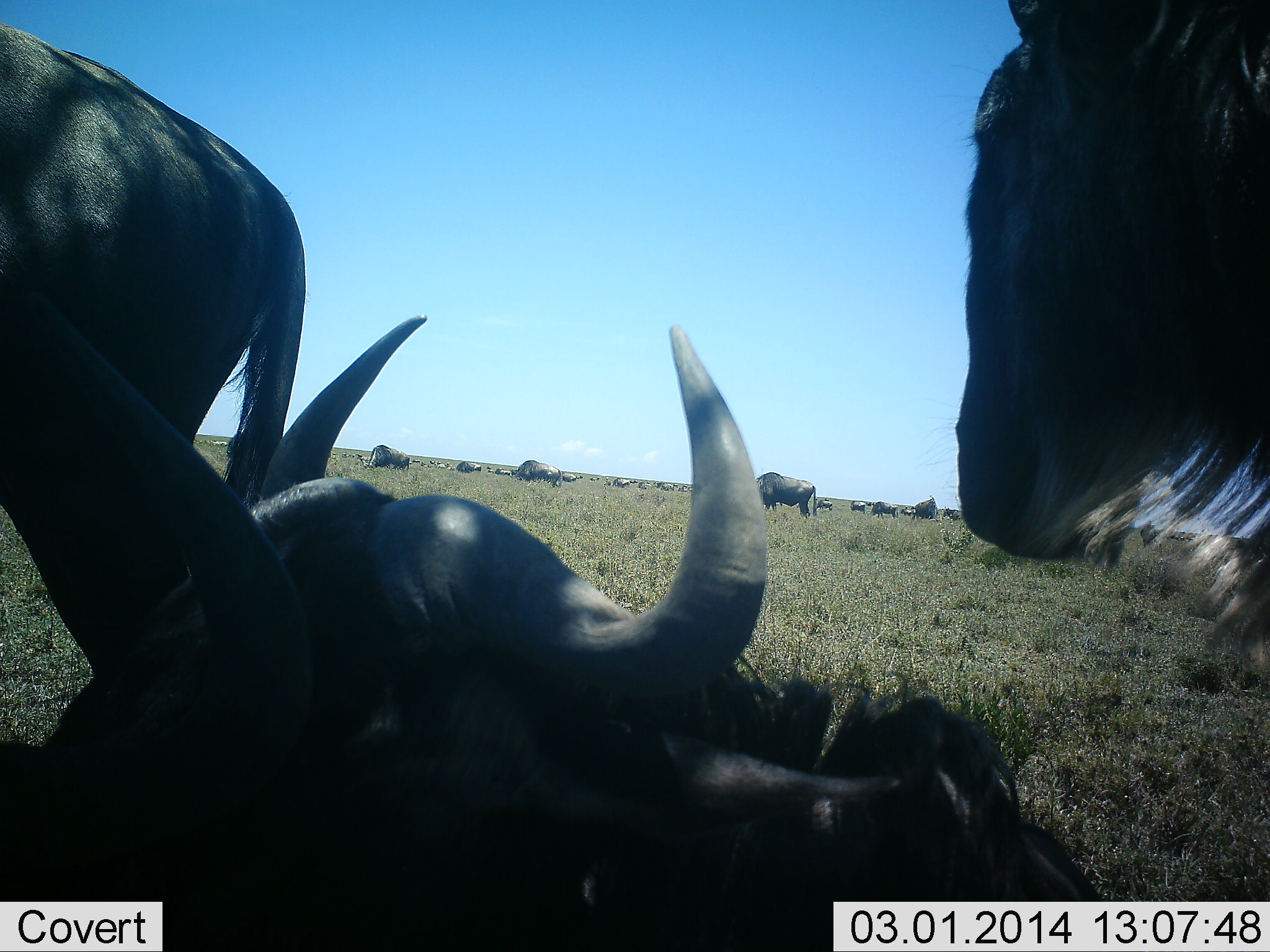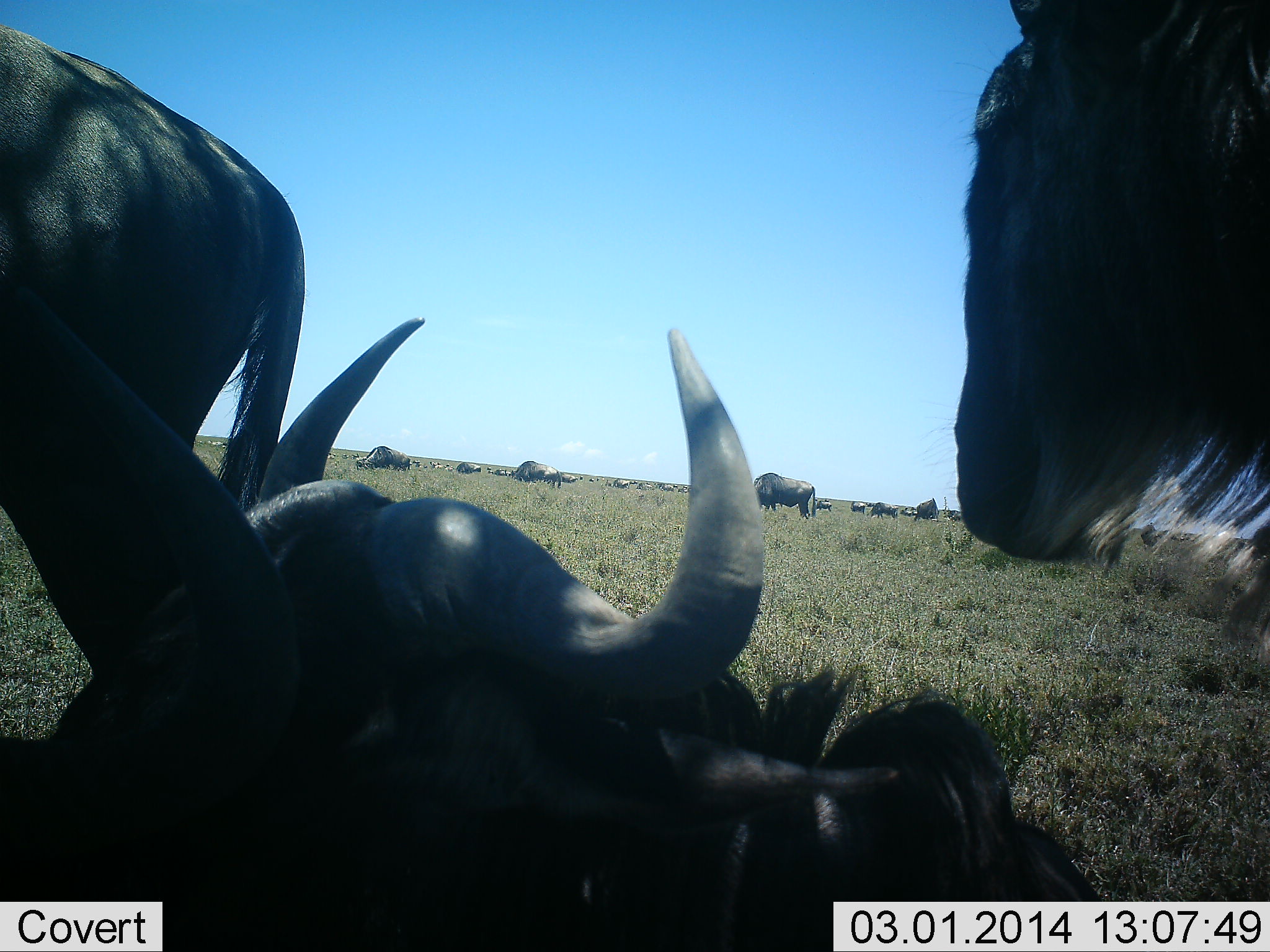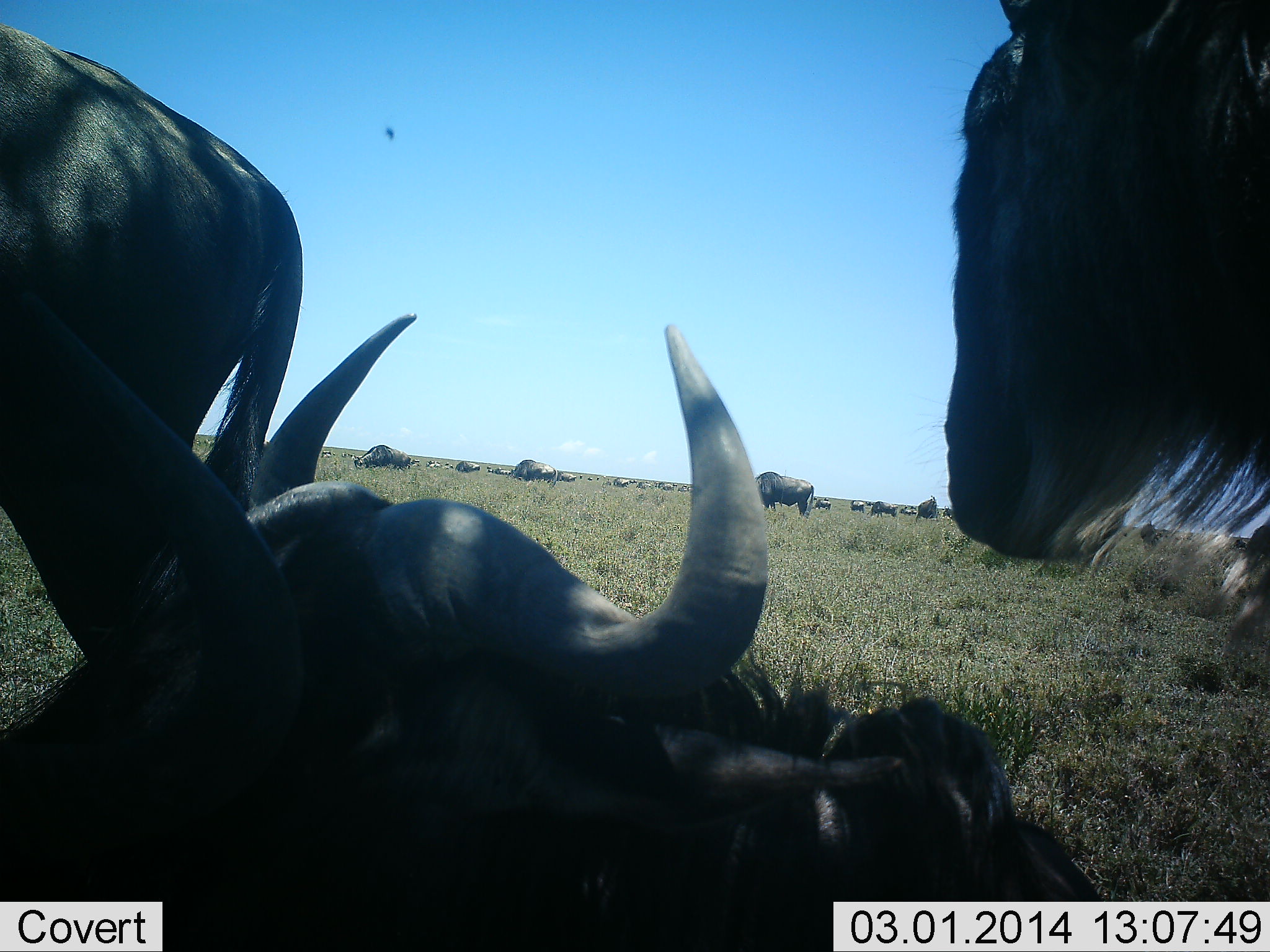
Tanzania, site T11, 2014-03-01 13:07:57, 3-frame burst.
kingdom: Animalia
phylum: Chordata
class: Mammalia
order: Artiodactyla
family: Bovidae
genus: Connochaetes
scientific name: Connochaetes taurinus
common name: blue wildebeest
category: wildebeest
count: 11-50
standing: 100%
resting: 100%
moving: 0%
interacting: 0%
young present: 0%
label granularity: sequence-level